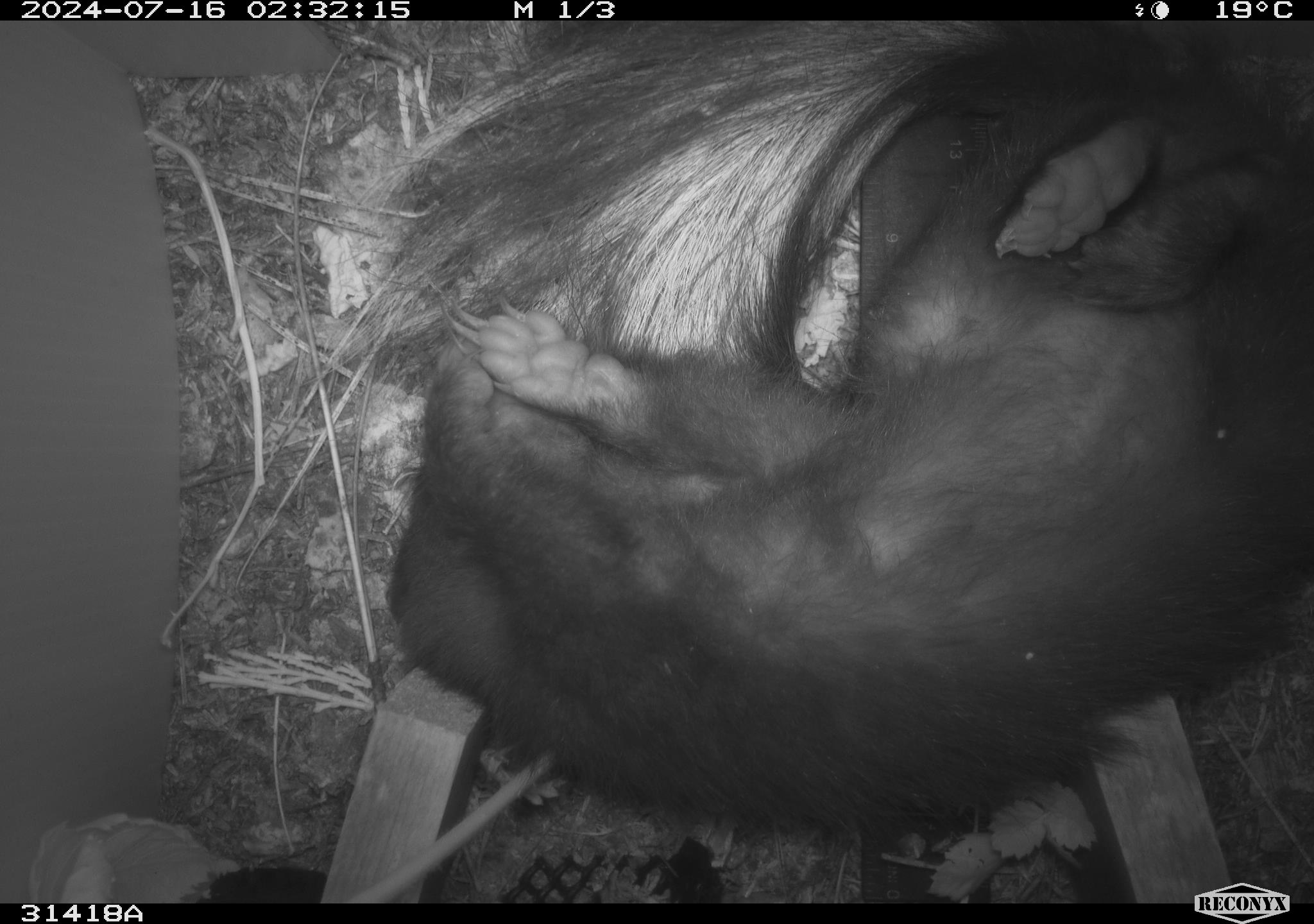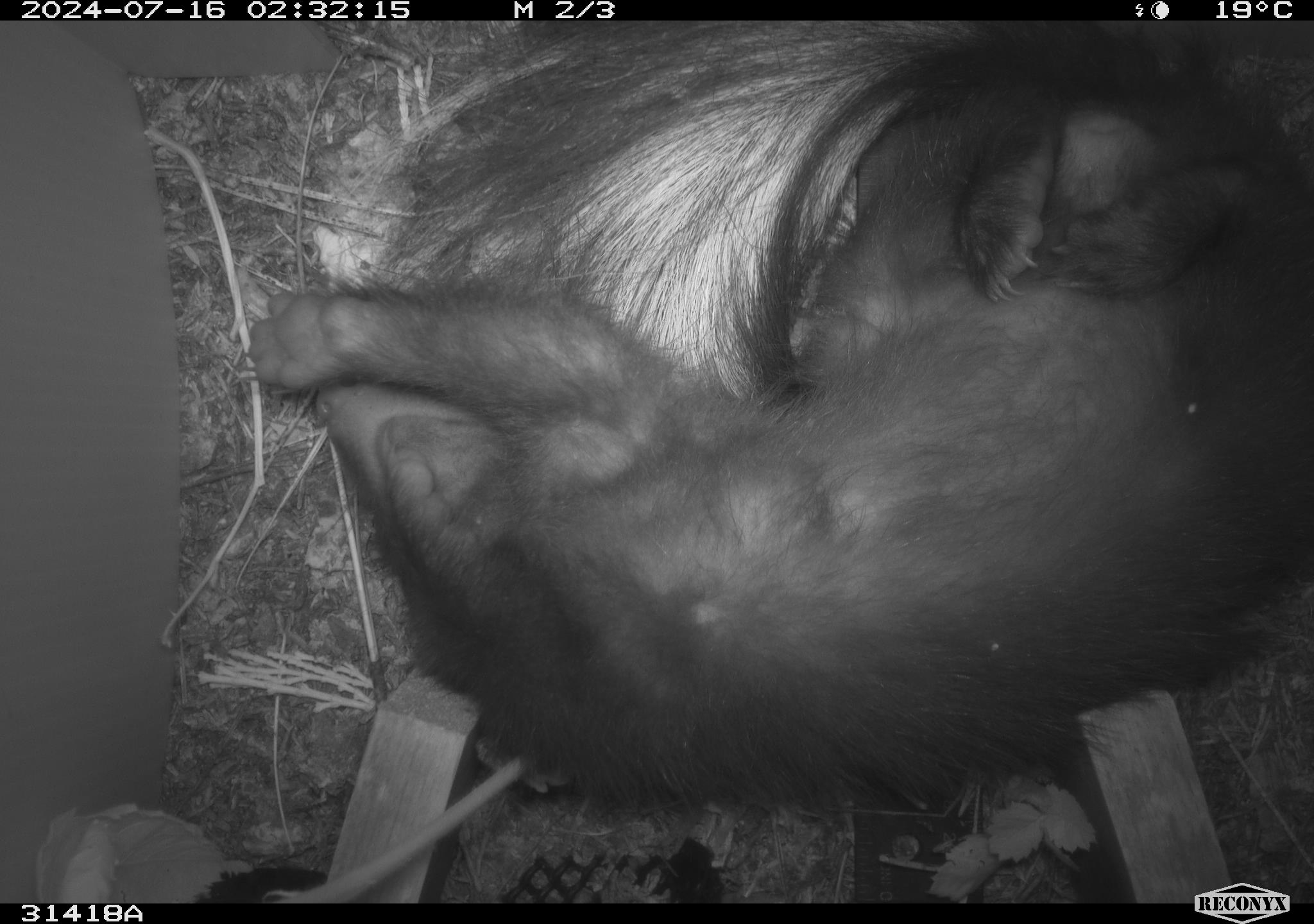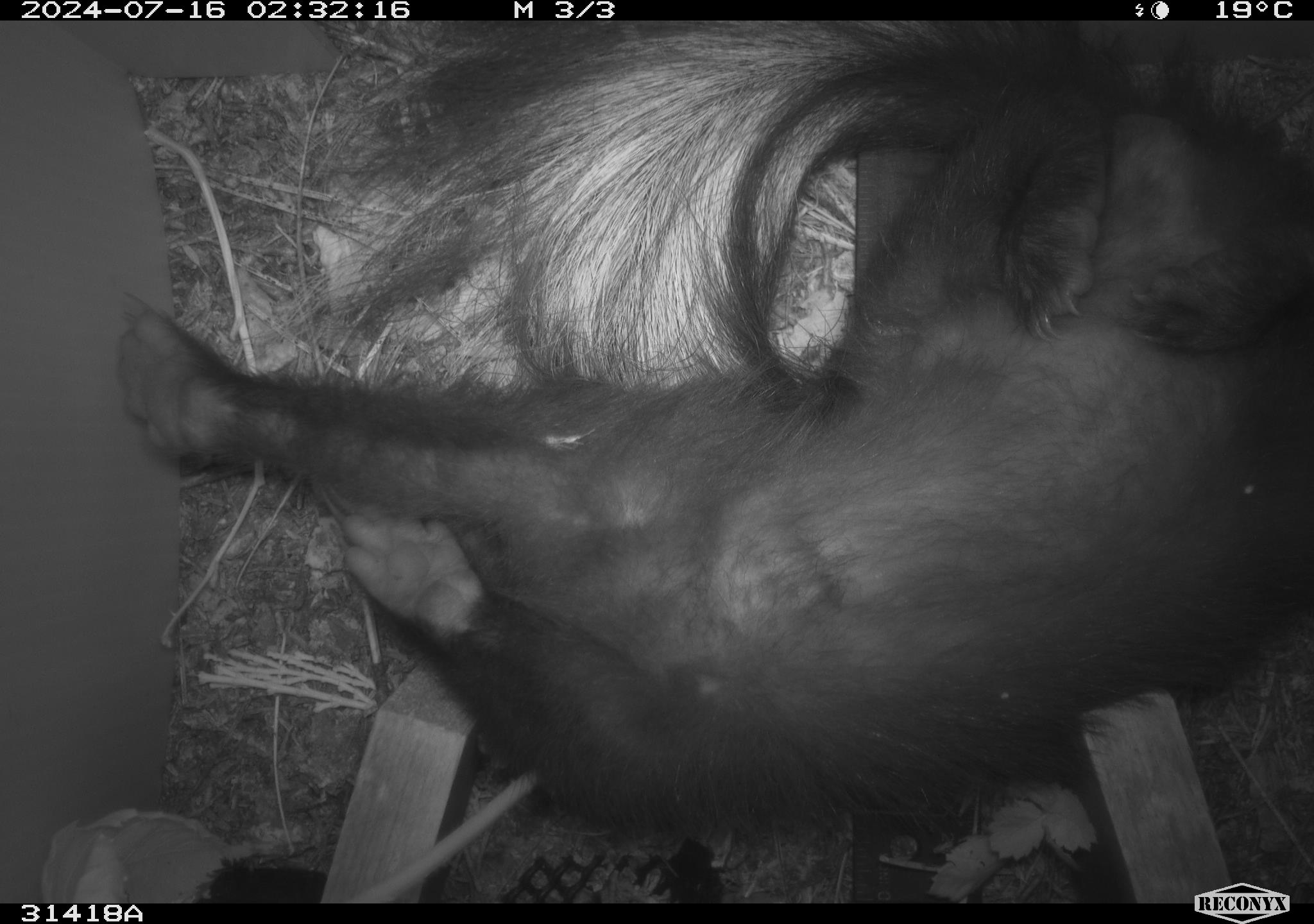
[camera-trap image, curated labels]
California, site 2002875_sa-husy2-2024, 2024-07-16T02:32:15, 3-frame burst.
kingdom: Animalia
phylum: Chordata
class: Mammalia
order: Carnivora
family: Mephitidae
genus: Mephitis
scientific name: Mephitis mephitis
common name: striped skunk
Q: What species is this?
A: Striped skunk (Mephitis mephitis).